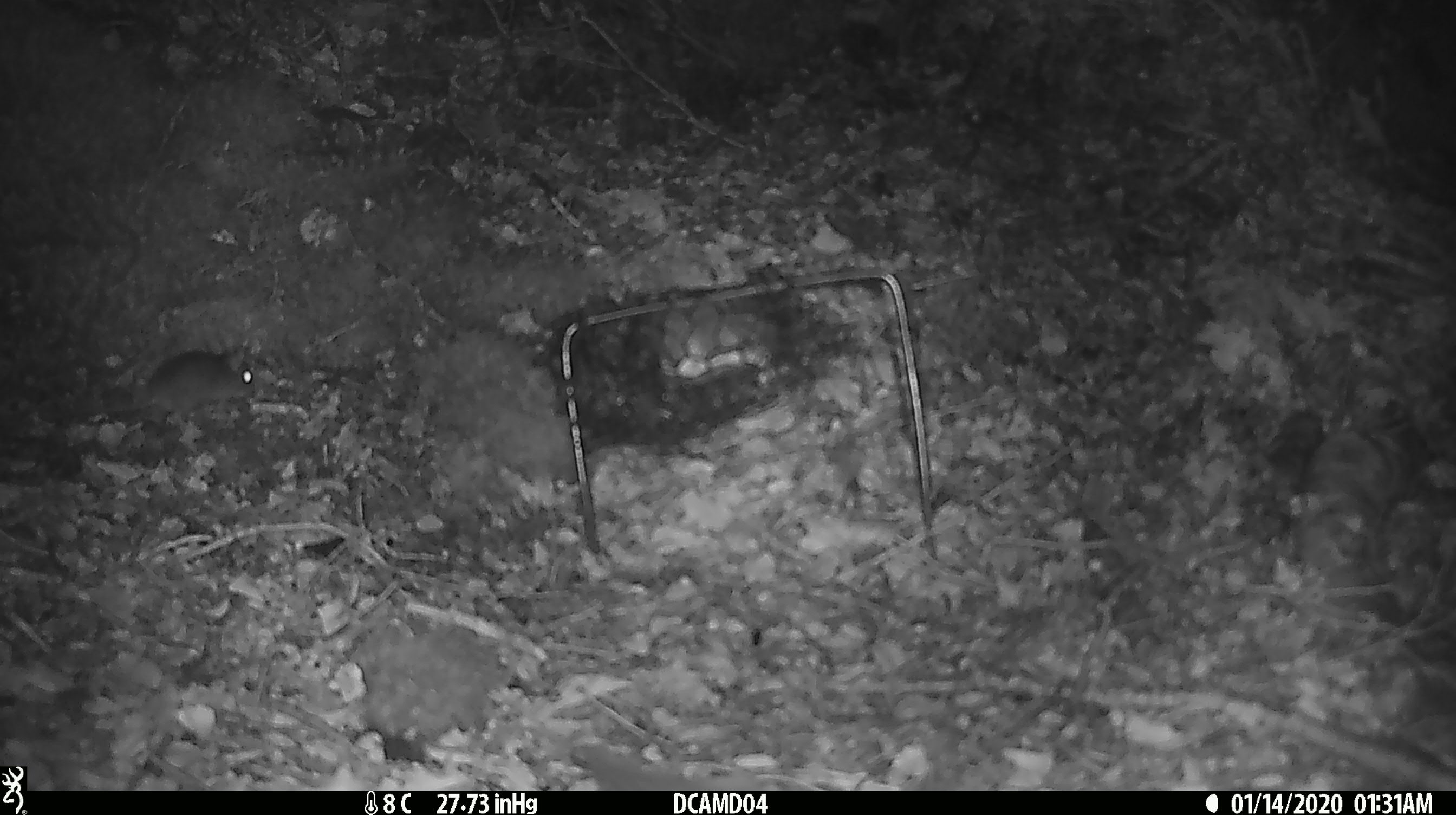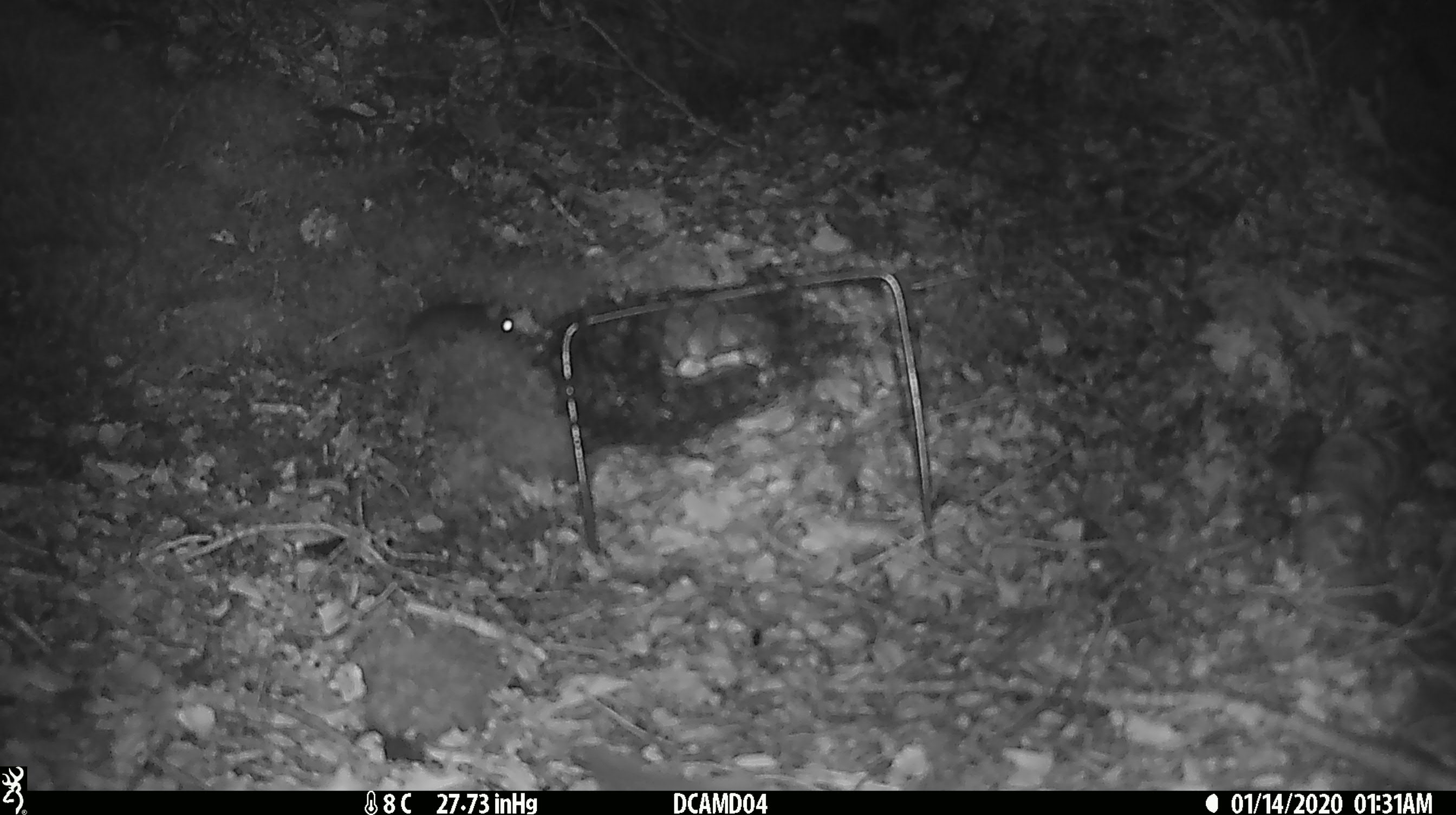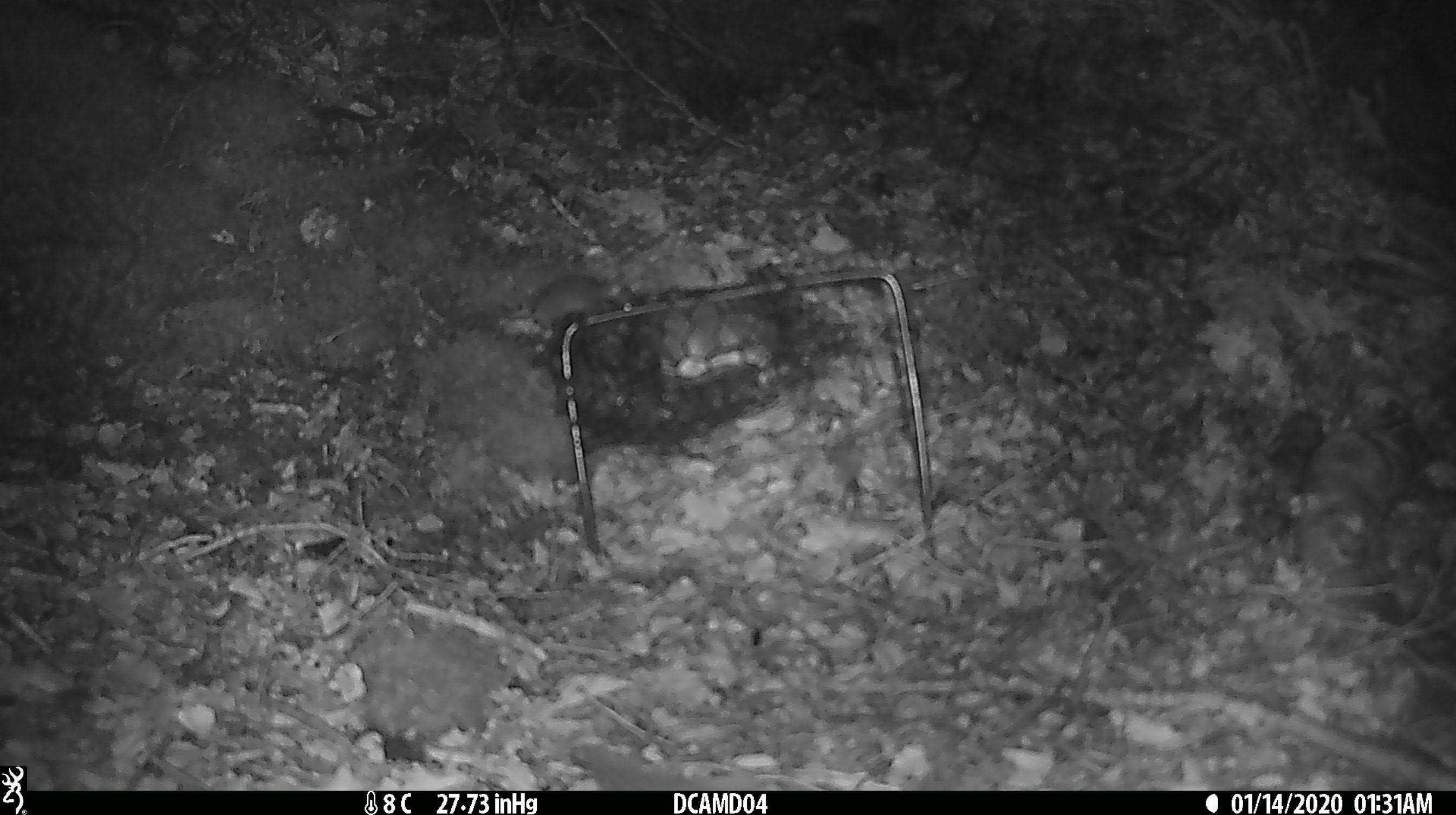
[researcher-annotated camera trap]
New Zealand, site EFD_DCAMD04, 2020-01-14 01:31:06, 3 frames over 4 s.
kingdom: Animalia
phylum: Chordata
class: Mammalia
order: Rodentia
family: Muridae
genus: Mus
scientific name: Mus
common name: mouse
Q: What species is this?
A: Mouse (Mus).